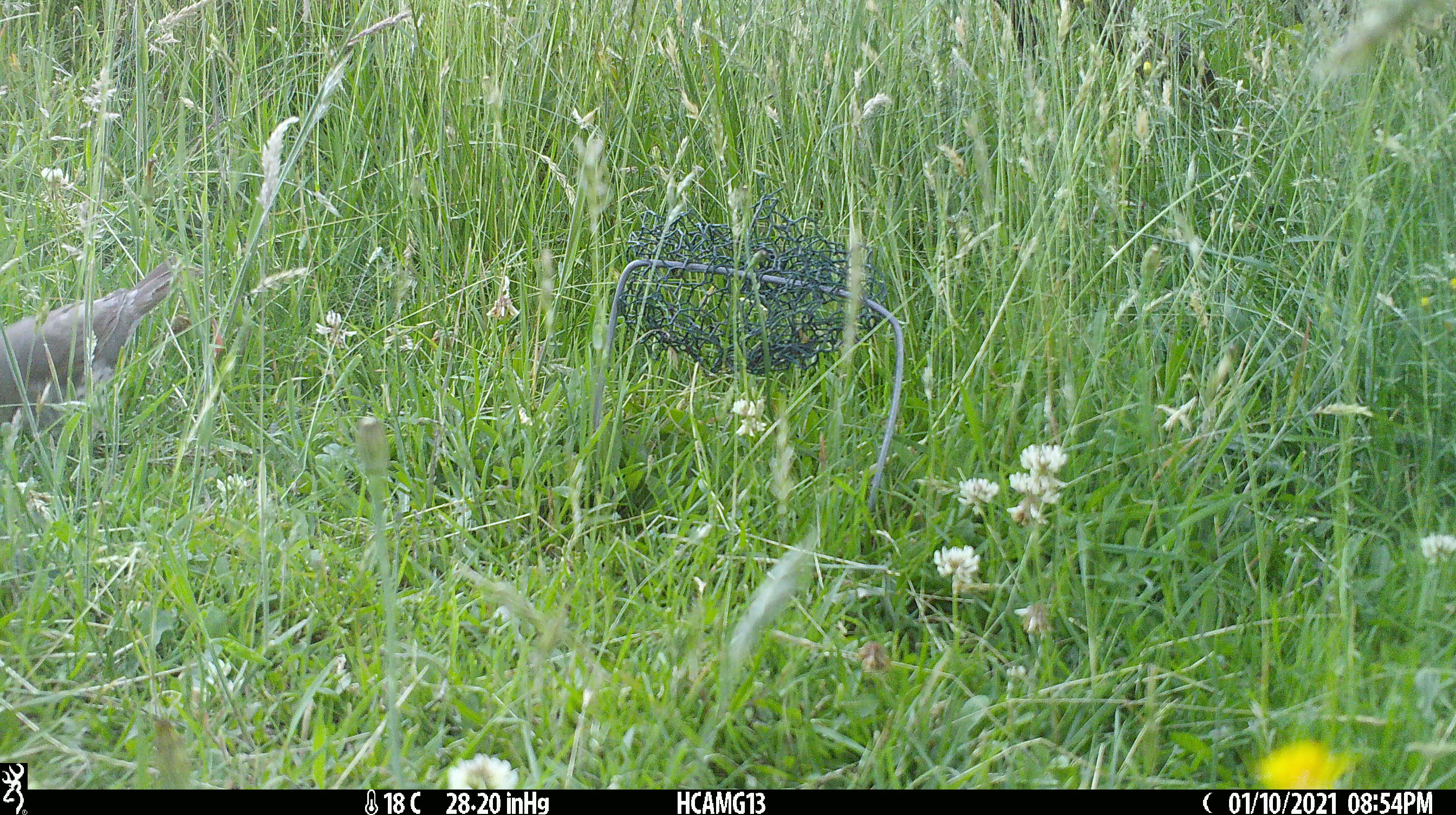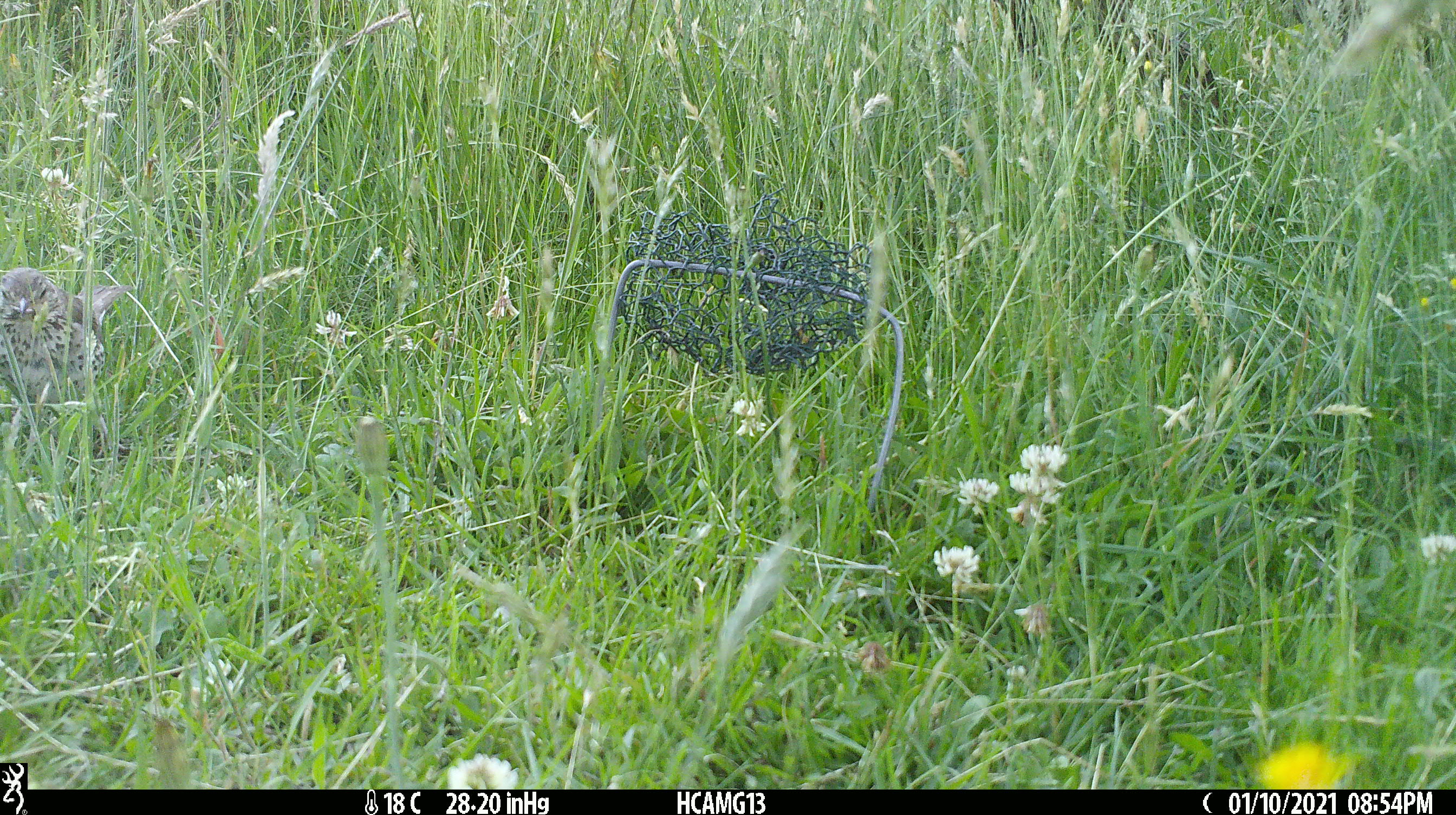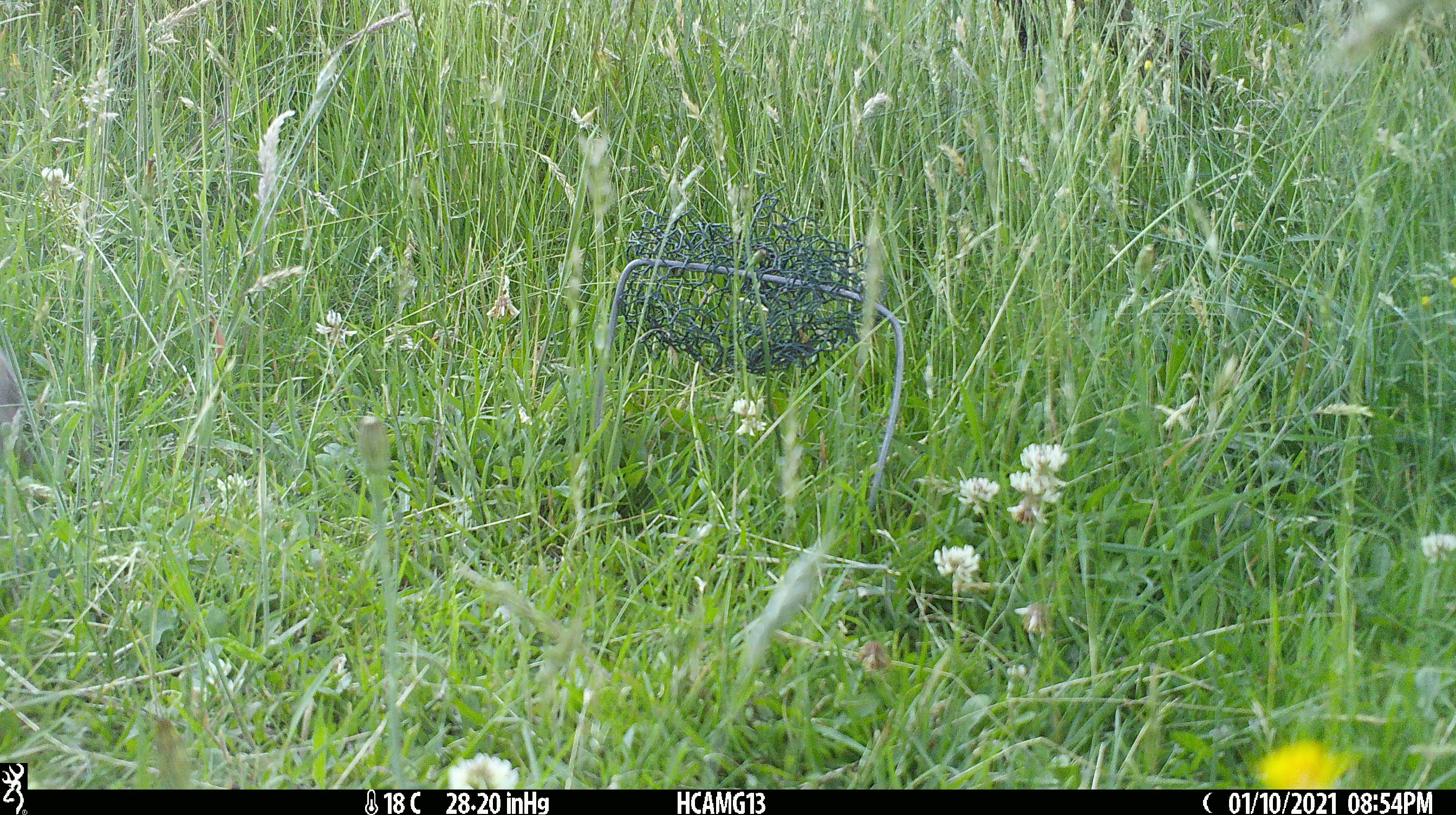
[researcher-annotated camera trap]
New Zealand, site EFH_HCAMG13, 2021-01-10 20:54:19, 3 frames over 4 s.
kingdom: Animalia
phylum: Chordata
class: Aves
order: Passeriformes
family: Turdidae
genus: Turdus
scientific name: Turdus philomelos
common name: song thrush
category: thrush